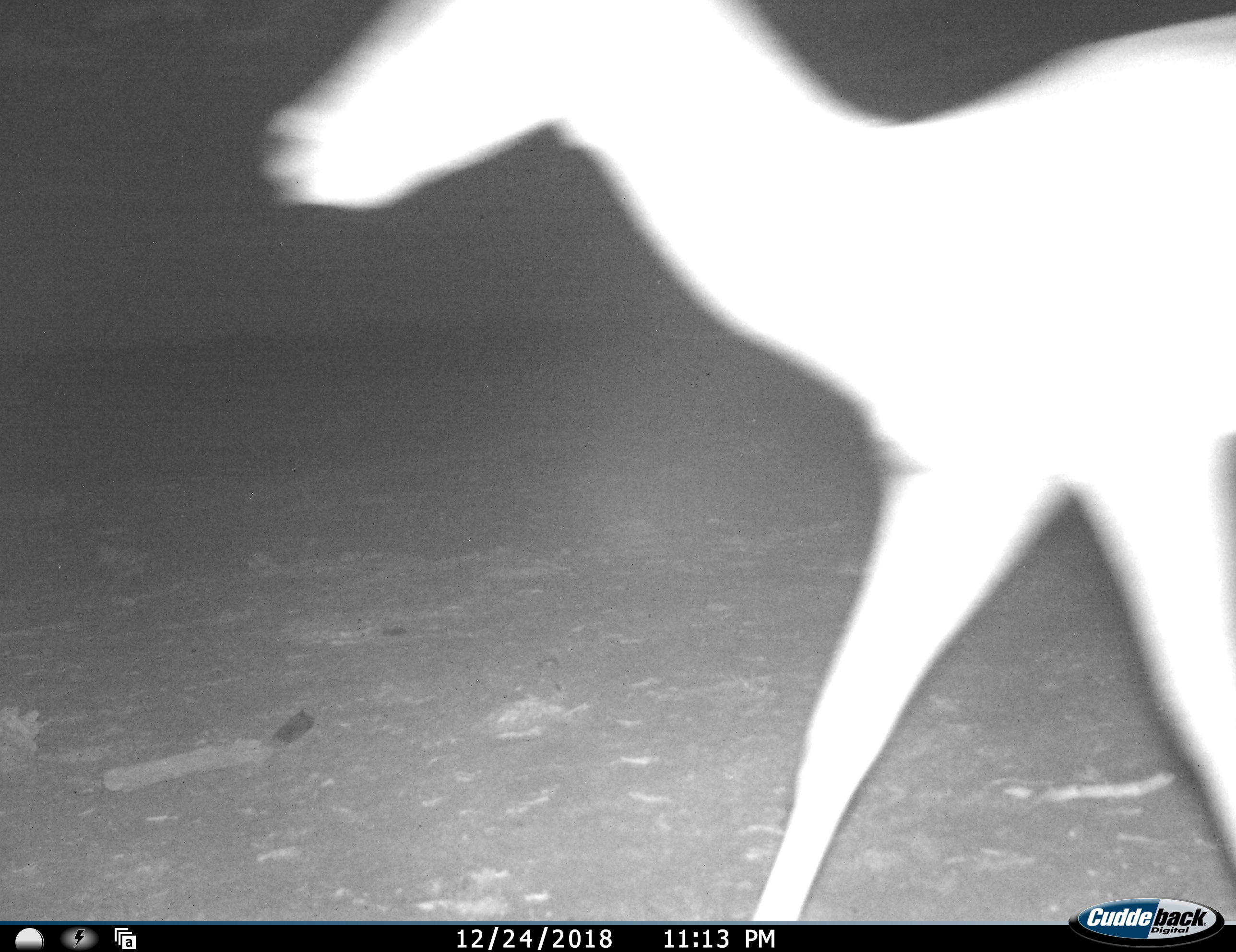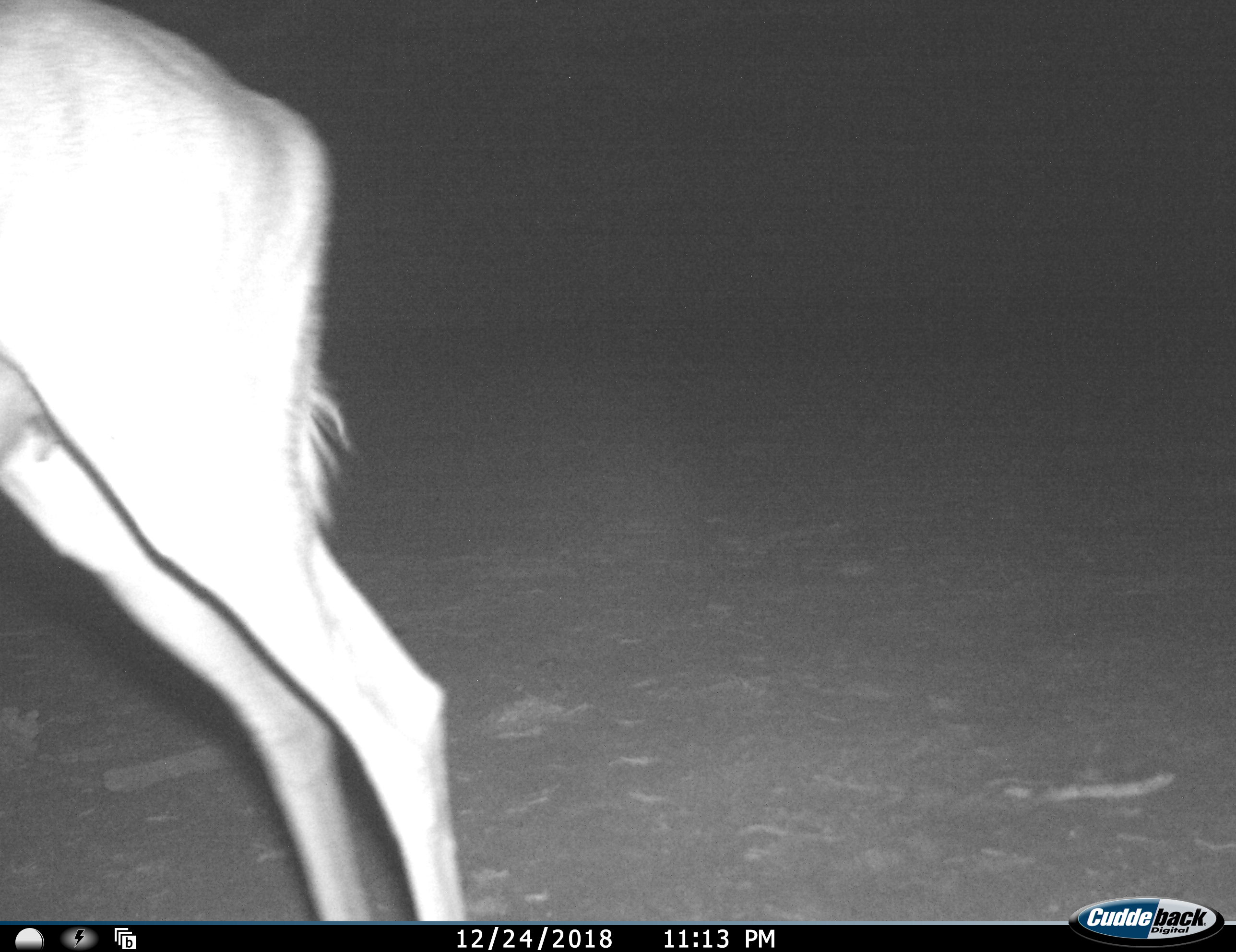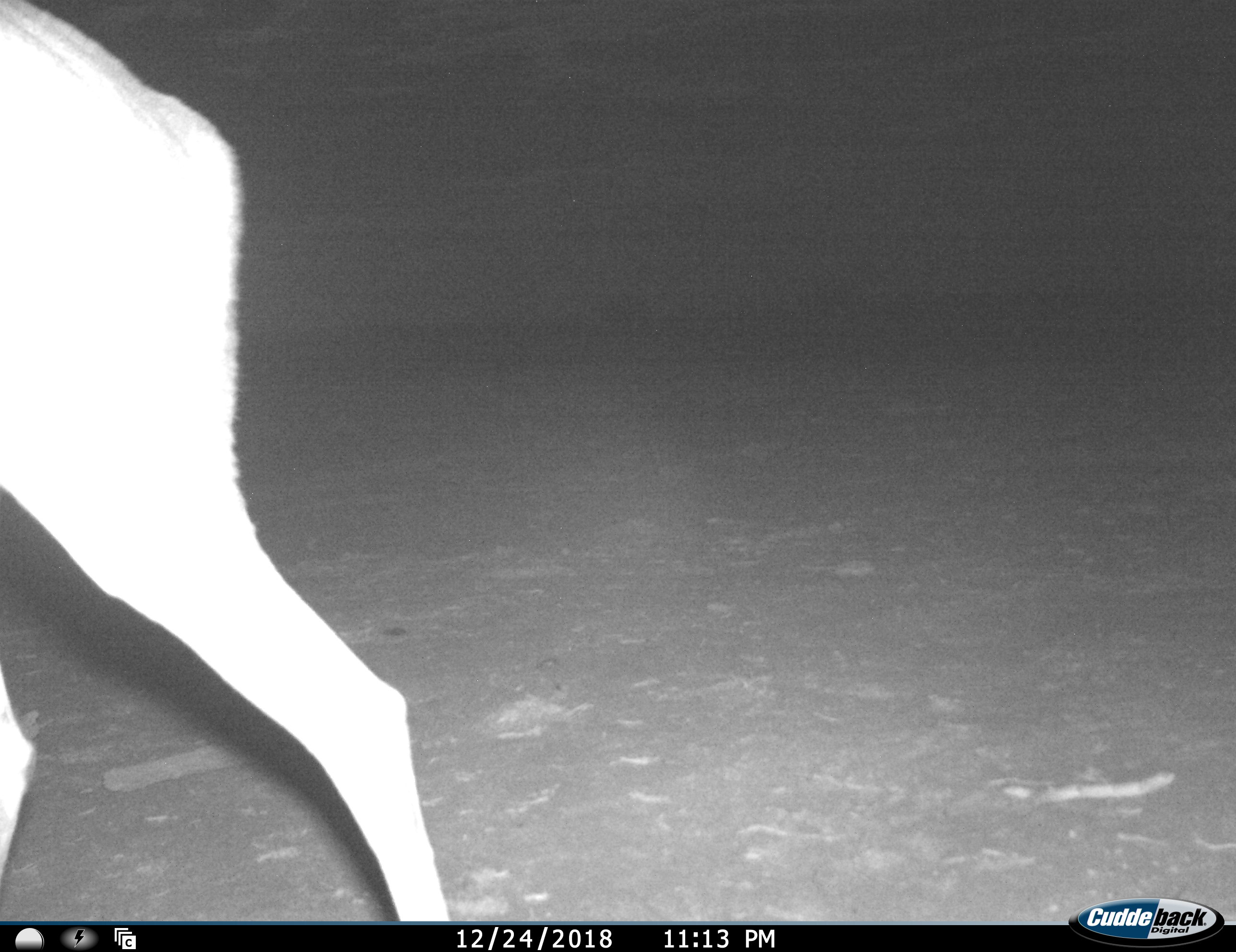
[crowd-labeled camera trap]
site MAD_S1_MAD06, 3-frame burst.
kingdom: Animalia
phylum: Chordata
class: Mammalia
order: Artiodactyla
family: Bovidae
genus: Aepyceros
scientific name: Aepyceros melampus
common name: impala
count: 1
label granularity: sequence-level